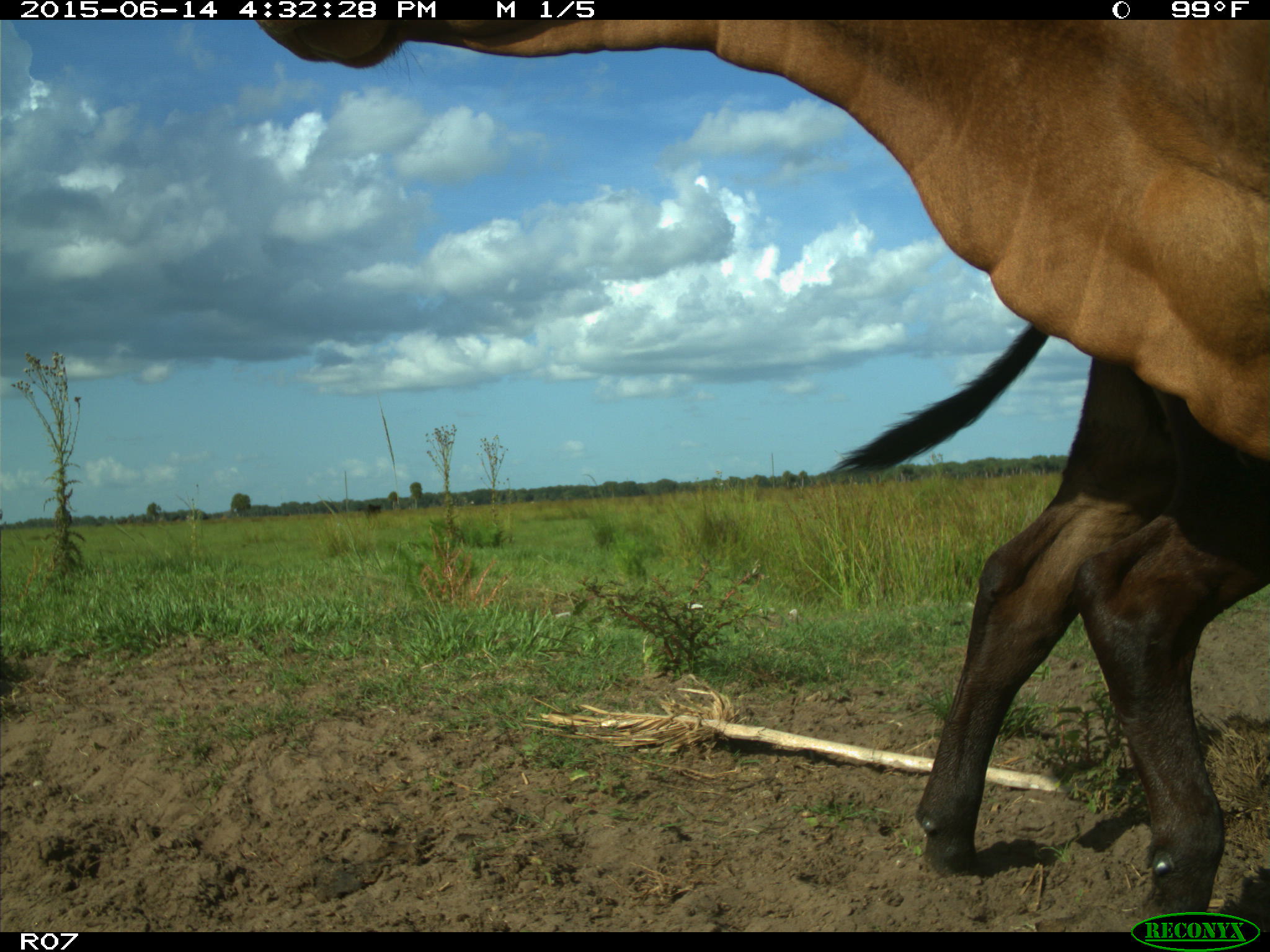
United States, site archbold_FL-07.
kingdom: Animalia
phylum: Chordata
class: Mammalia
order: Artiodactyla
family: Bovidae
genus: Bos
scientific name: Bos taurus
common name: domestic cow